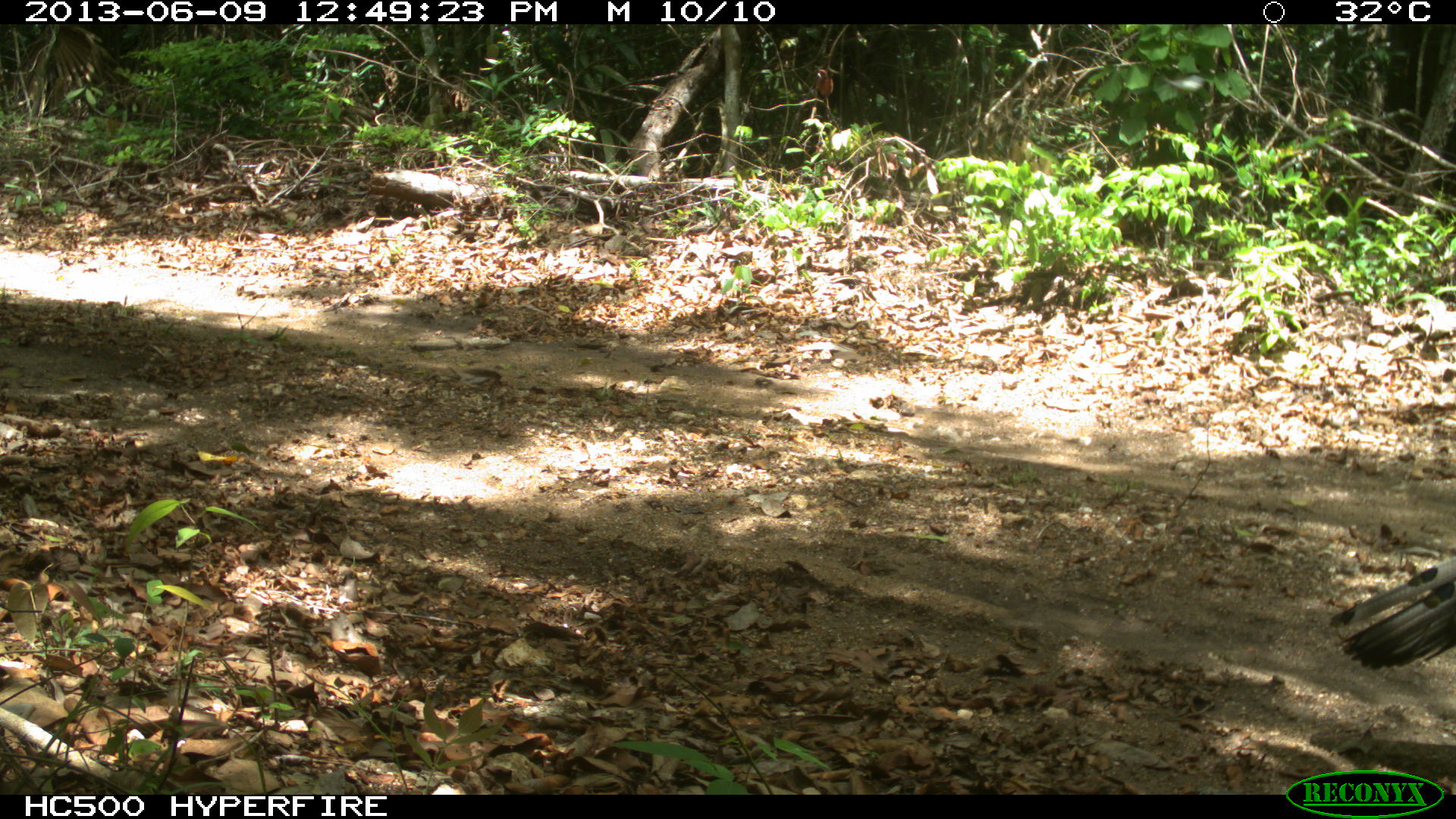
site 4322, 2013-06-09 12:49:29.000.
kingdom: Animalia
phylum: Chordata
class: Aves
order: Galliformes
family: Phasianidae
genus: Meleagris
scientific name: Meleagris ocellata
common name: ocellated turkey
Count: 1.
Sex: male.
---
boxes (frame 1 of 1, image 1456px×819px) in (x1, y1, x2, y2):
meleagris ocellata: (1329, 557, 1456, 668)